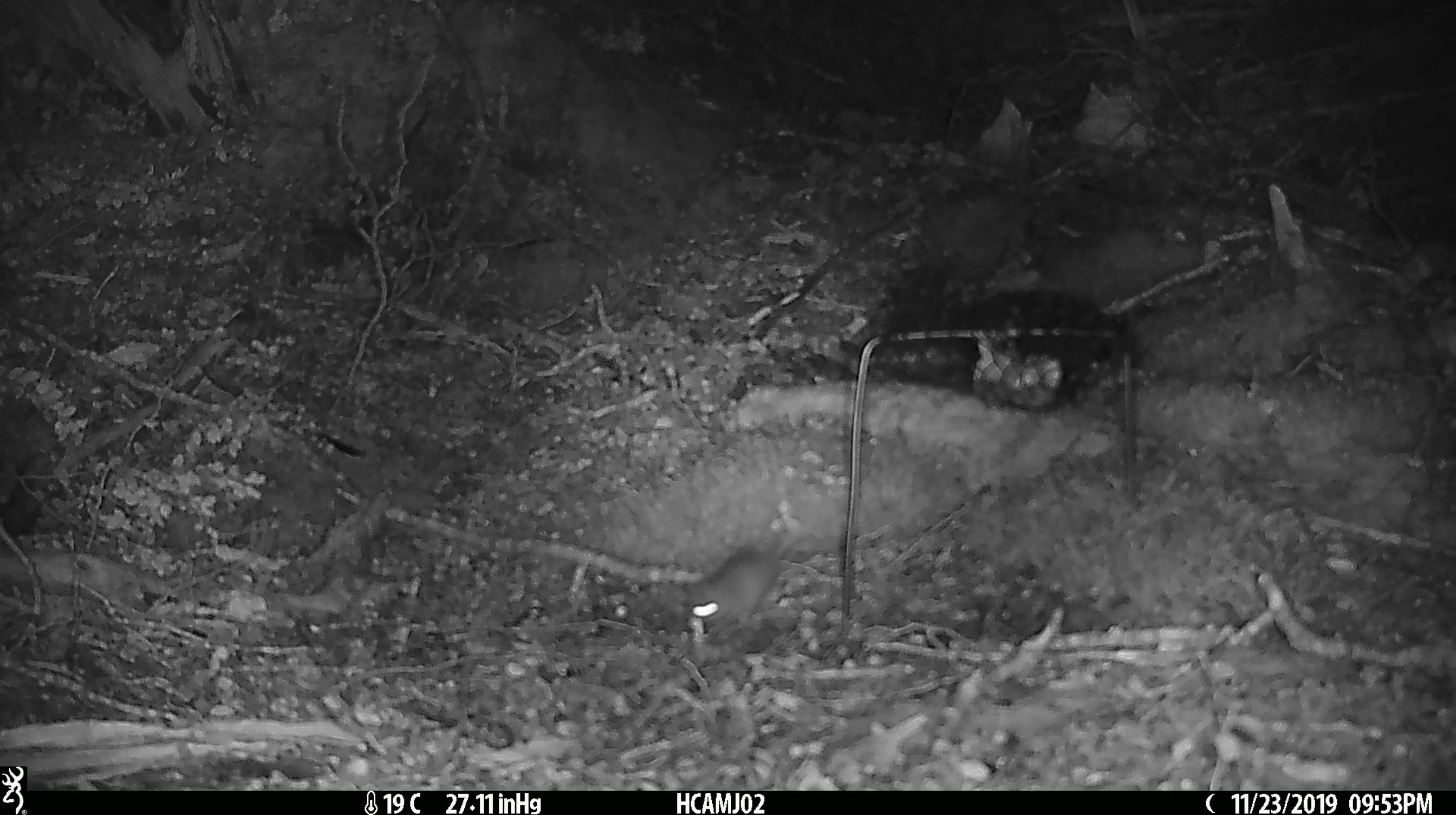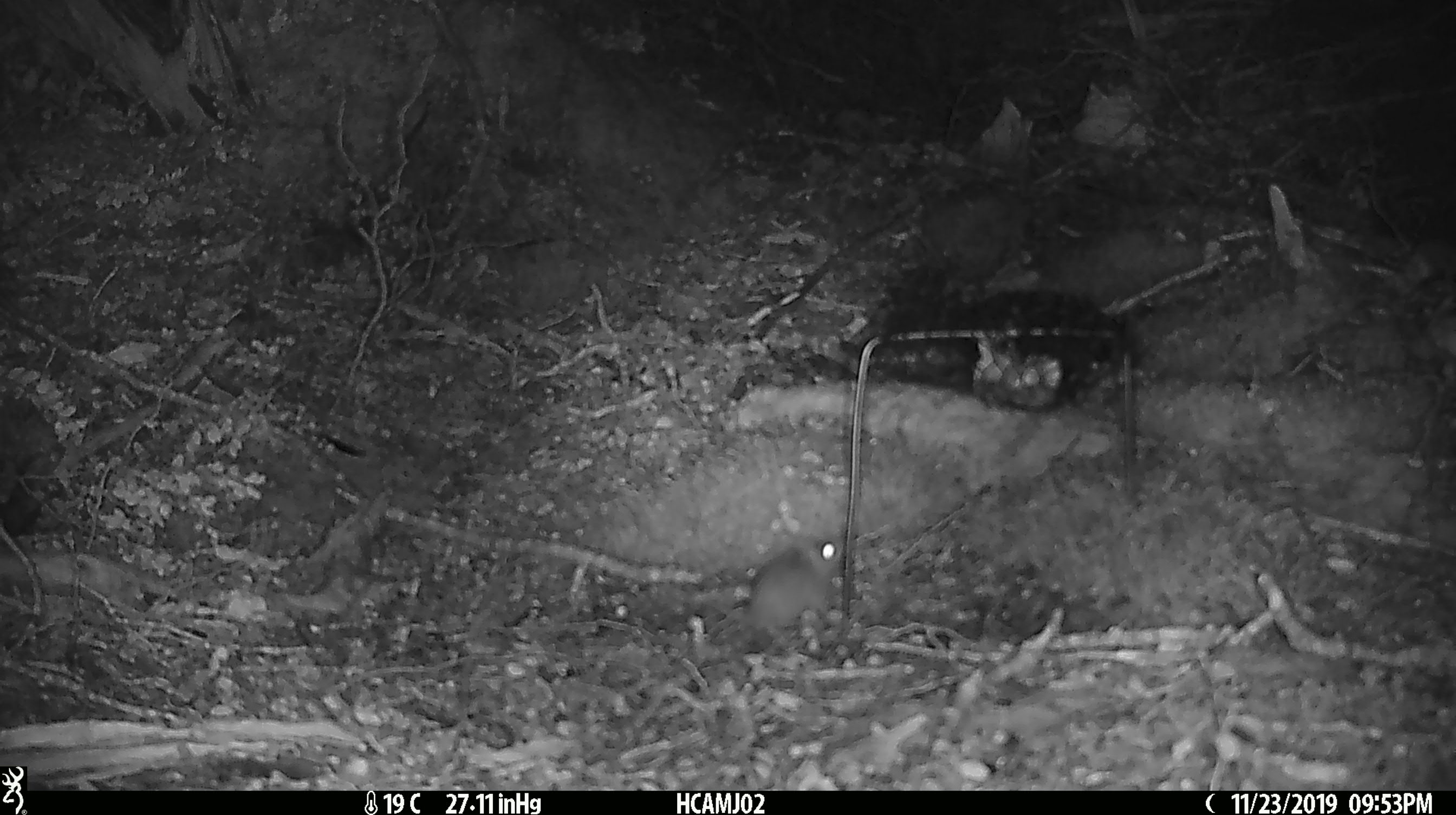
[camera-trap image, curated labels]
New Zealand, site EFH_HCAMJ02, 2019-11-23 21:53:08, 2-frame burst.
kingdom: Animalia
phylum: Chordata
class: Mammalia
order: Rodentia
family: Muridae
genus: Mus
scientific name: Mus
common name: mouse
Mouse (Mus).